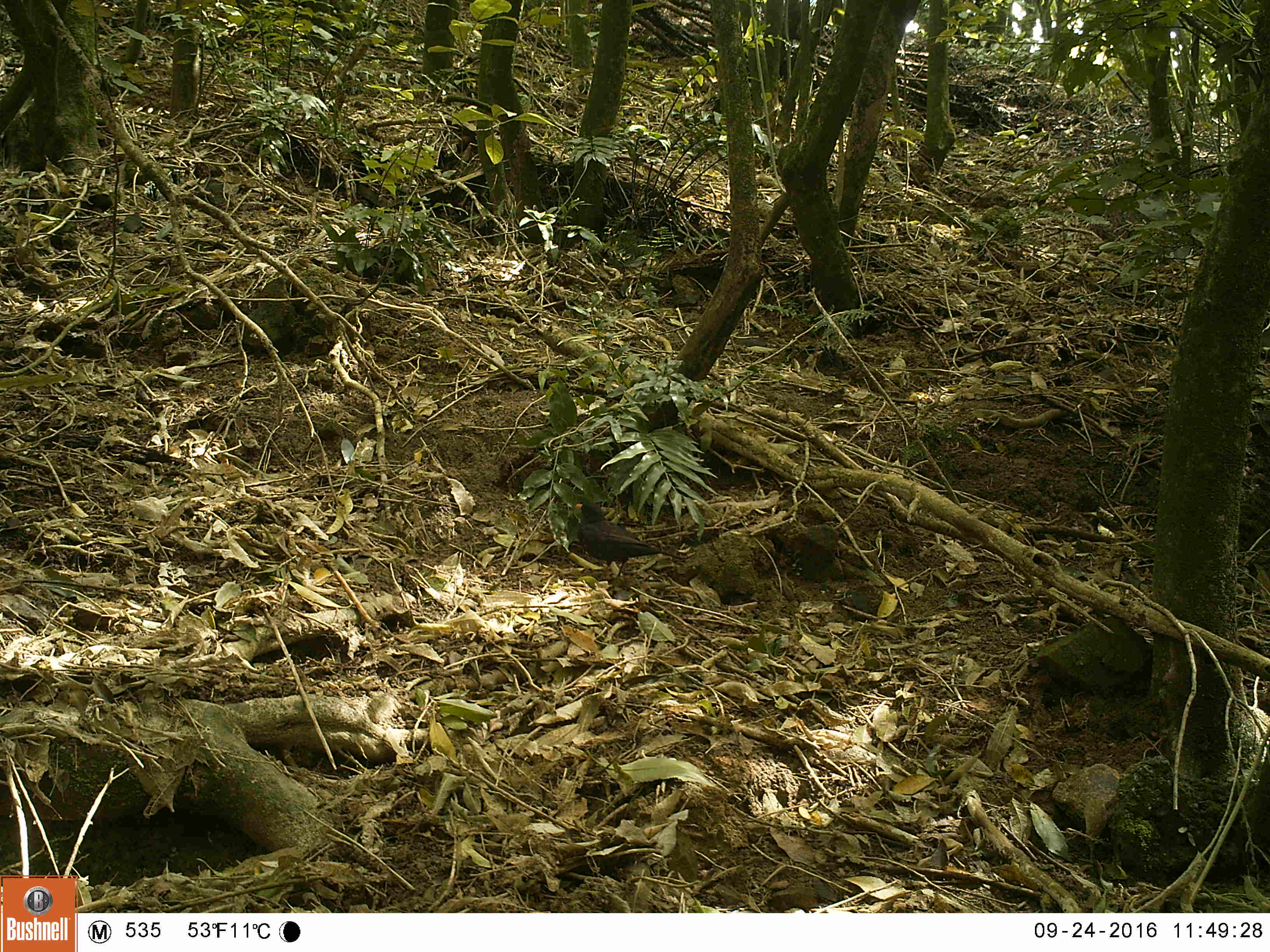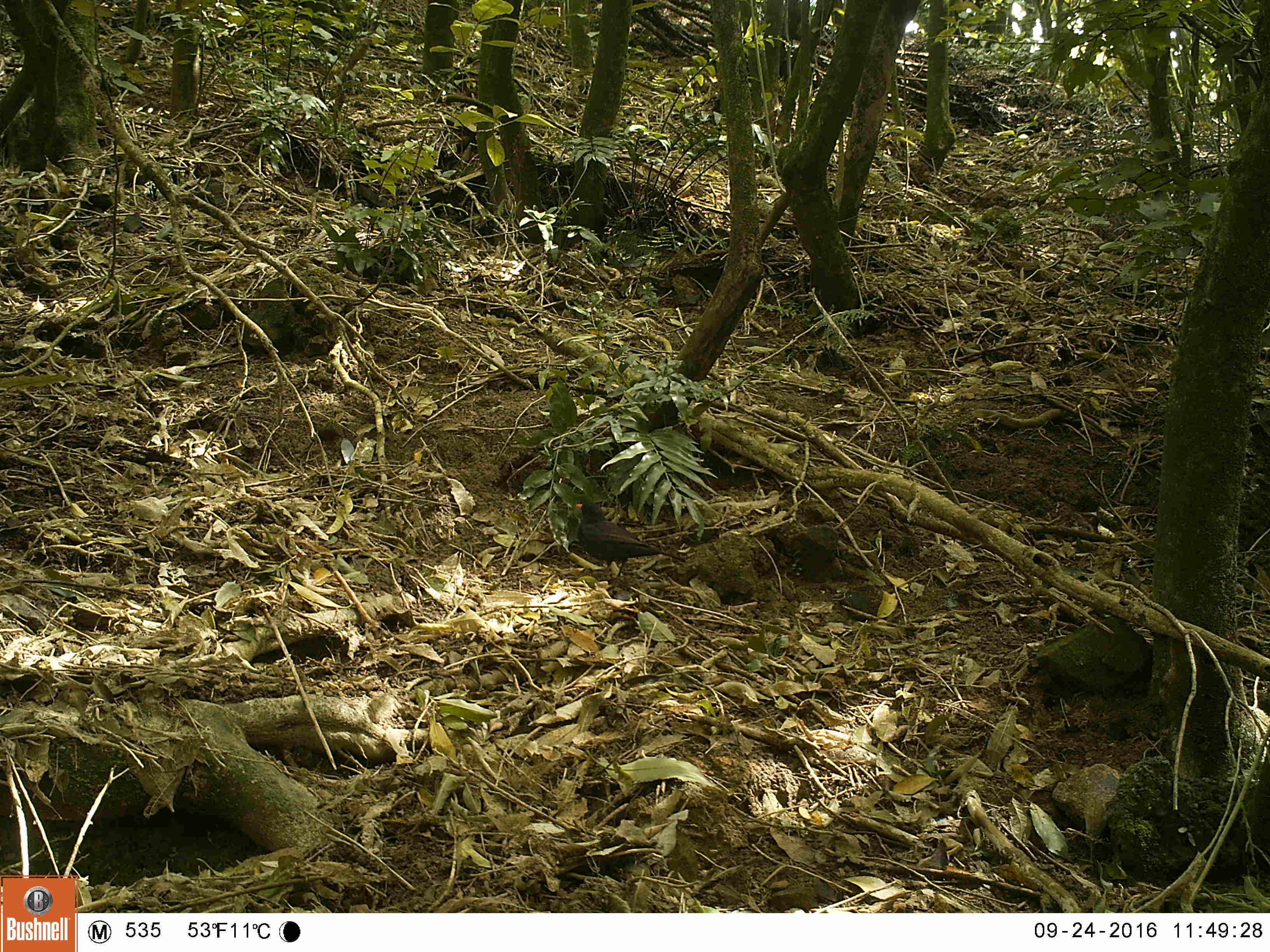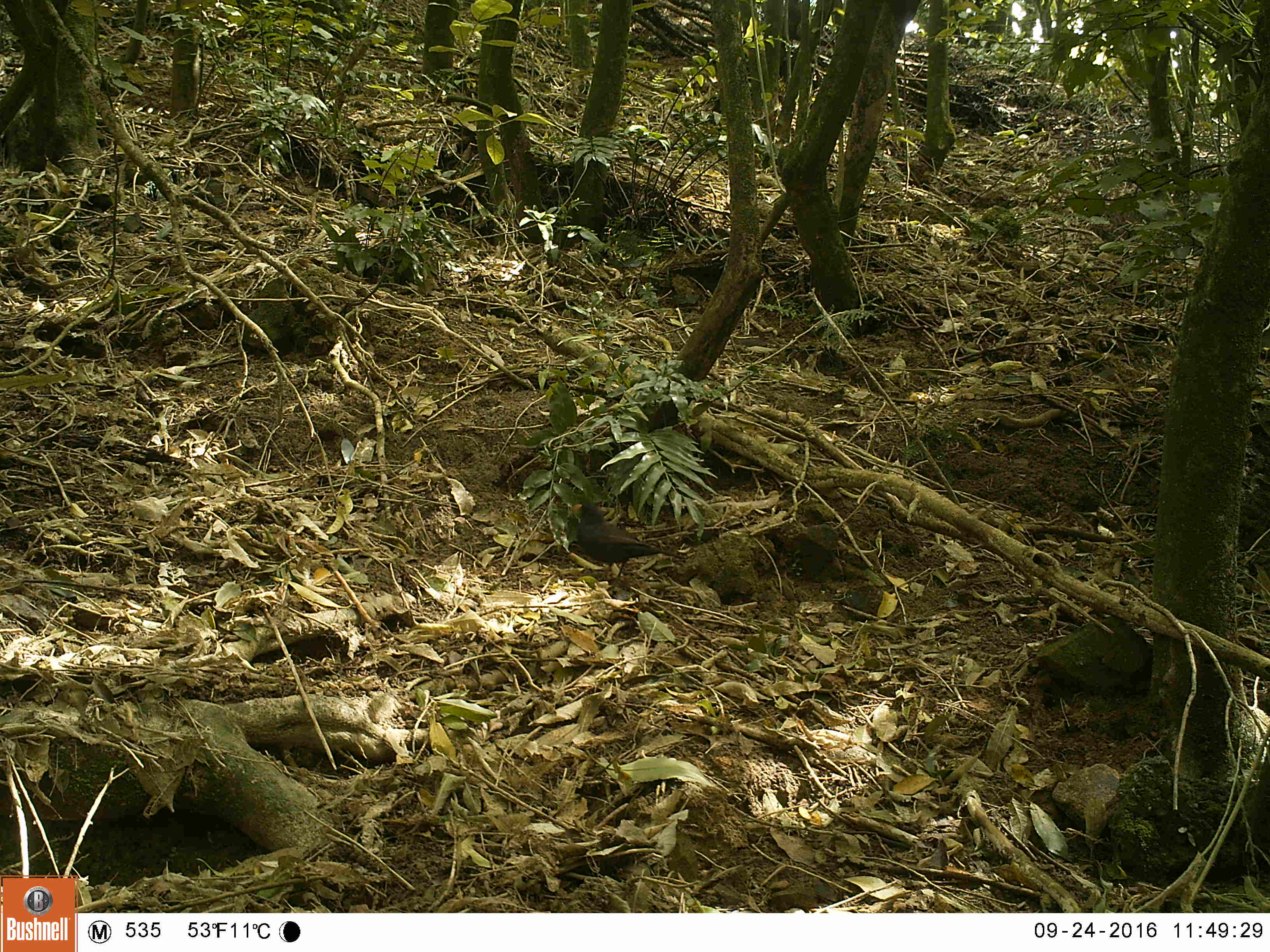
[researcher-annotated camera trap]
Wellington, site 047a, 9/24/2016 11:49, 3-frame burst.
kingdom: Animalia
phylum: Chordata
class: Aves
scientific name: Aves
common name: bird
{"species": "bird (Aves)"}